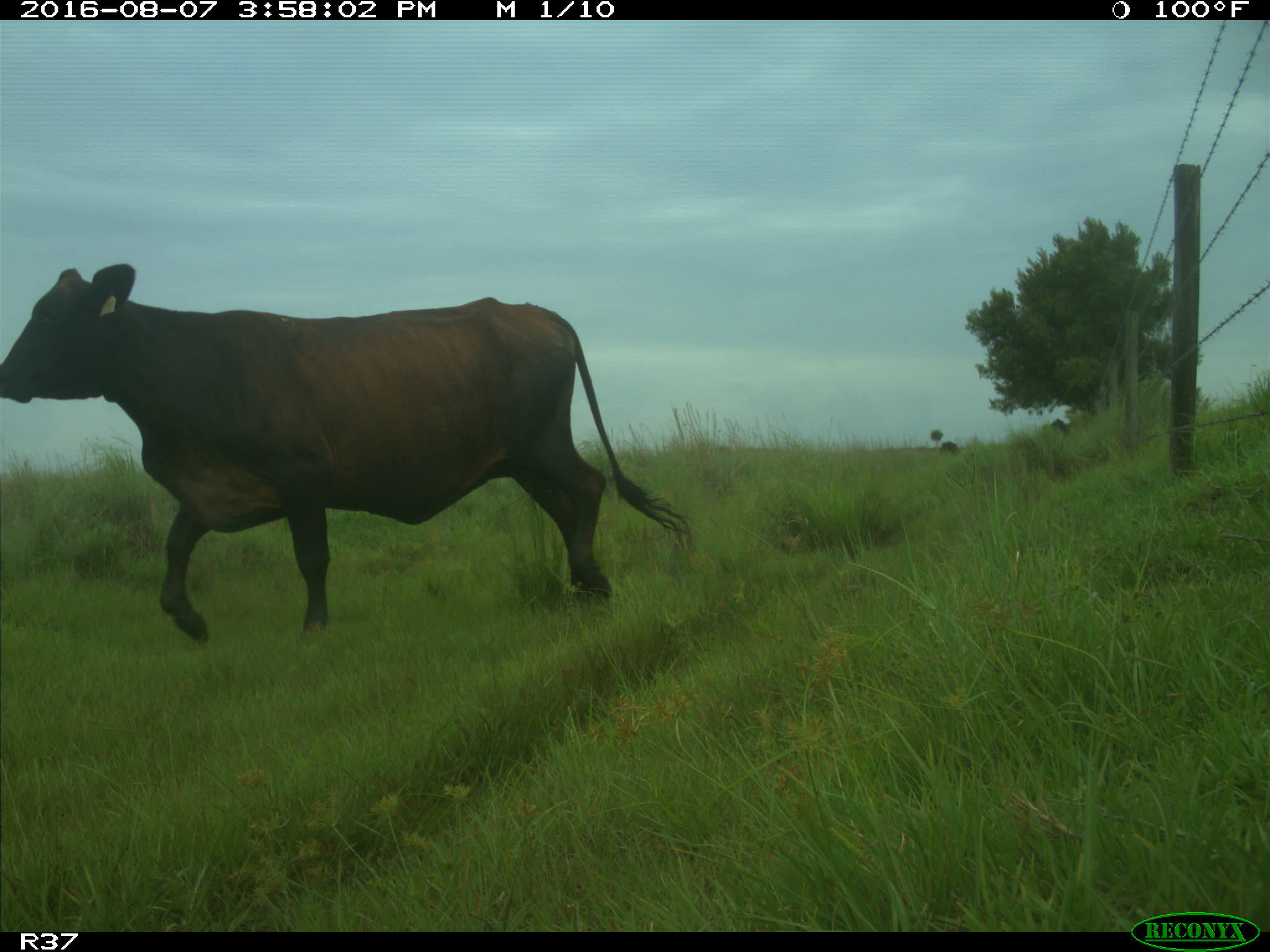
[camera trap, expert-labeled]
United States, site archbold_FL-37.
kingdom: Animalia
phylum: Chordata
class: Mammalia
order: Artiodactyla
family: Bovidae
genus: Bos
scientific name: Bos taurus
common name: domestic cow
Bos taurus (domestic cow).